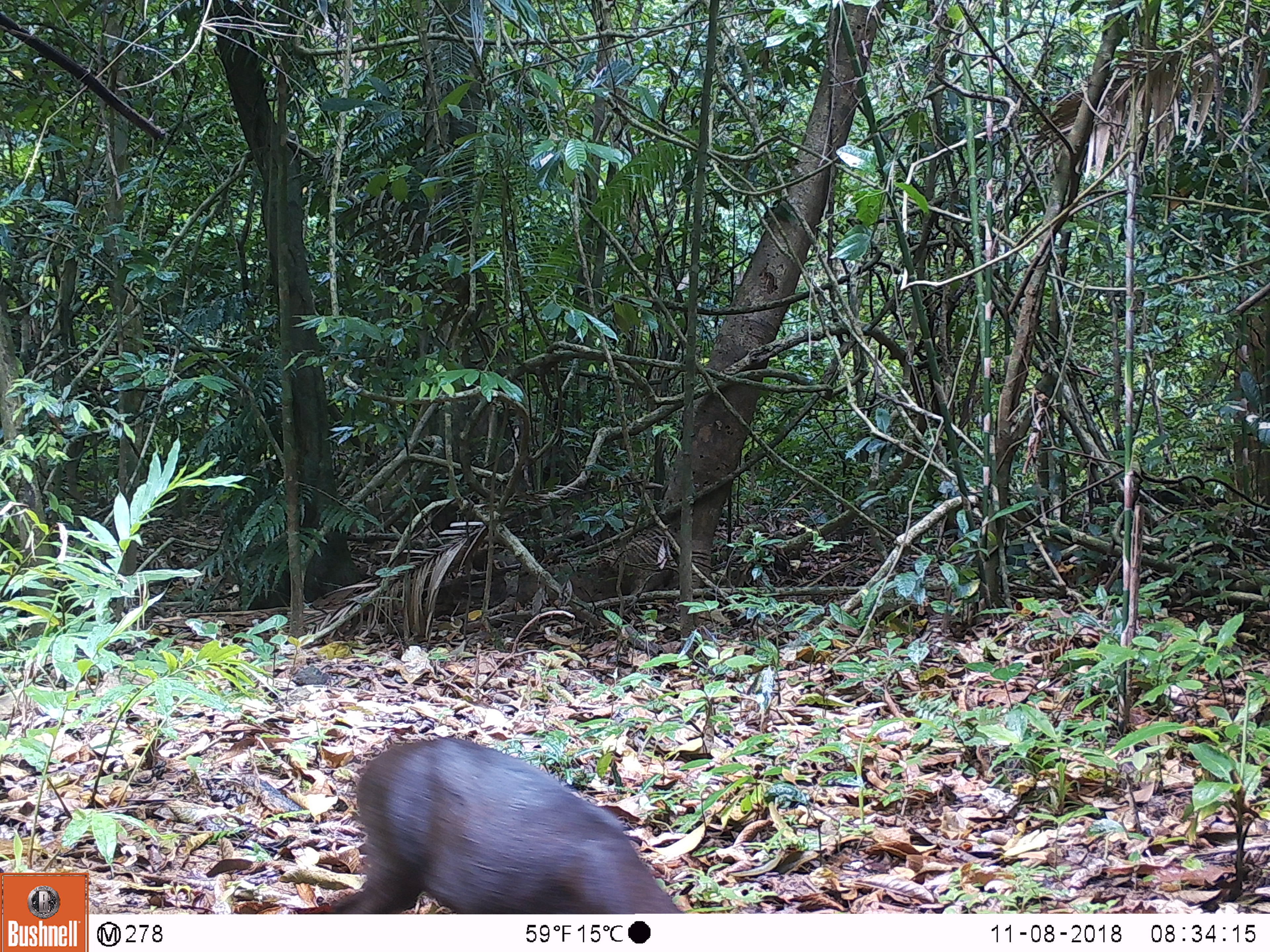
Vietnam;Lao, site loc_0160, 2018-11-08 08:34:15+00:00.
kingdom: Animalia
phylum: Chordata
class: Mammalia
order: Artiodactyla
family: Cervidae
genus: Muntiacus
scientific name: Muntiacus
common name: muntjacs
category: unidentified muntjac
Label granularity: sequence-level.